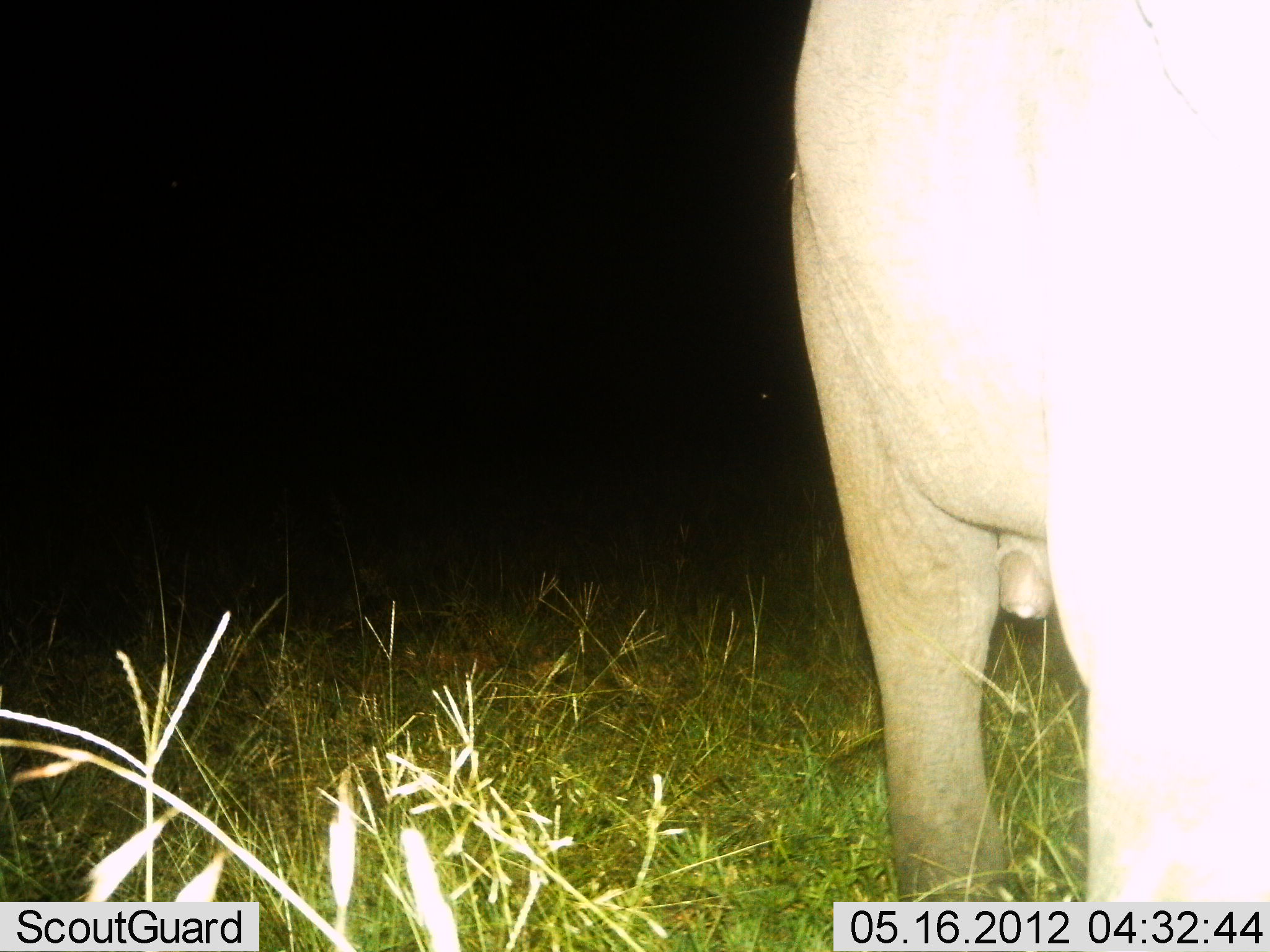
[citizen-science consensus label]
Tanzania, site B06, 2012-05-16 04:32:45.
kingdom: Animalia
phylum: Chordata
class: Mammalia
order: Proboscidea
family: Elephantidae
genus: Loxodonta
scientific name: Loxodonta africana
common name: african bush elephant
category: elephant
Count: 1.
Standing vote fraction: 100%.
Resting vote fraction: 0%.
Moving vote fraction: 0%.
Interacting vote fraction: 9%.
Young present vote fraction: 0%.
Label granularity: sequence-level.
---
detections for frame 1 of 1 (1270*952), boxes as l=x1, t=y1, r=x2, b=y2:
animal: l=788, t=0, r=1269, b=952